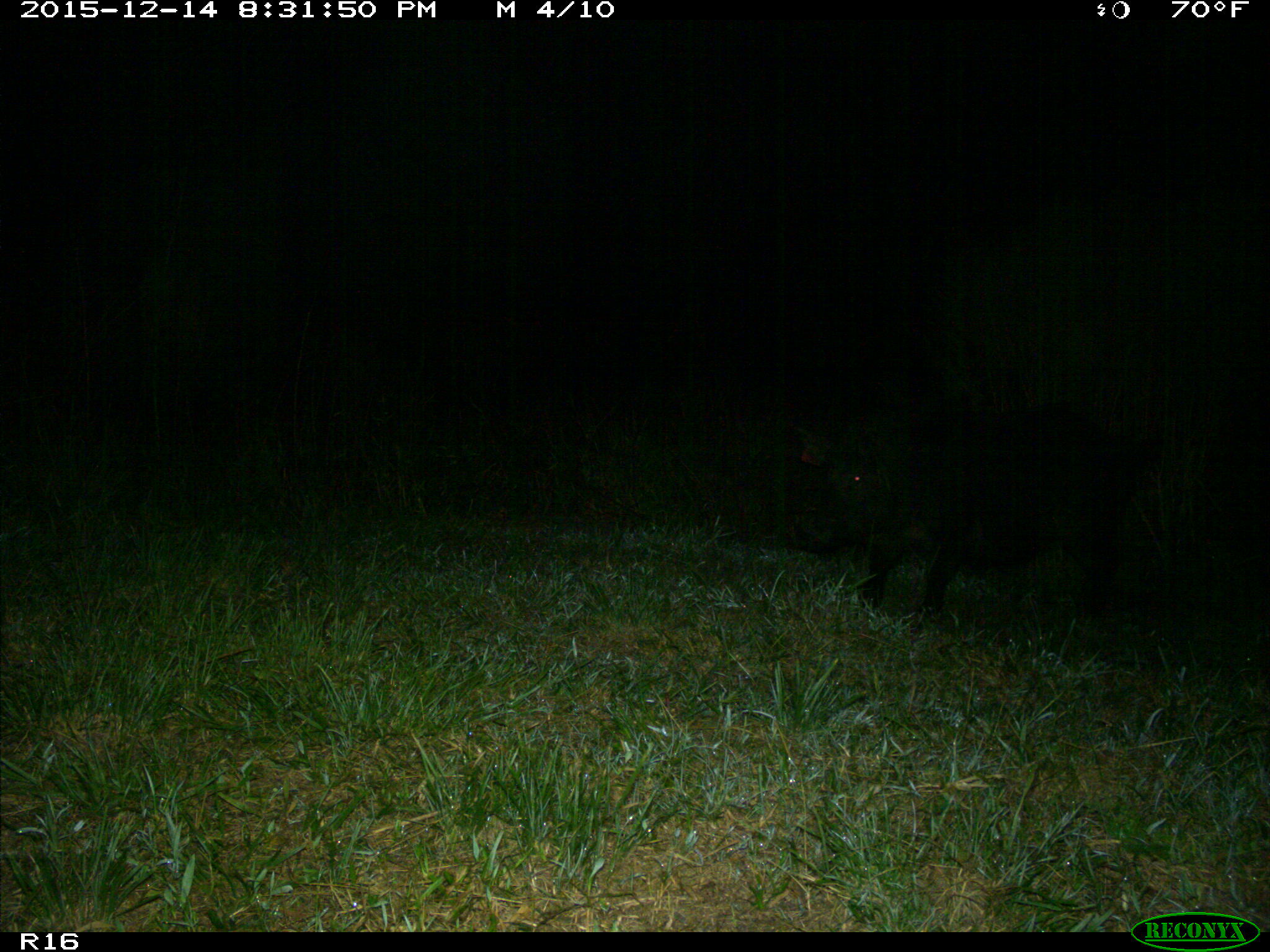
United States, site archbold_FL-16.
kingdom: Animalia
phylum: Chordata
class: Mammalia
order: Artiodactyla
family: Suidae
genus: Sus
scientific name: Sus scrofa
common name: wild boar